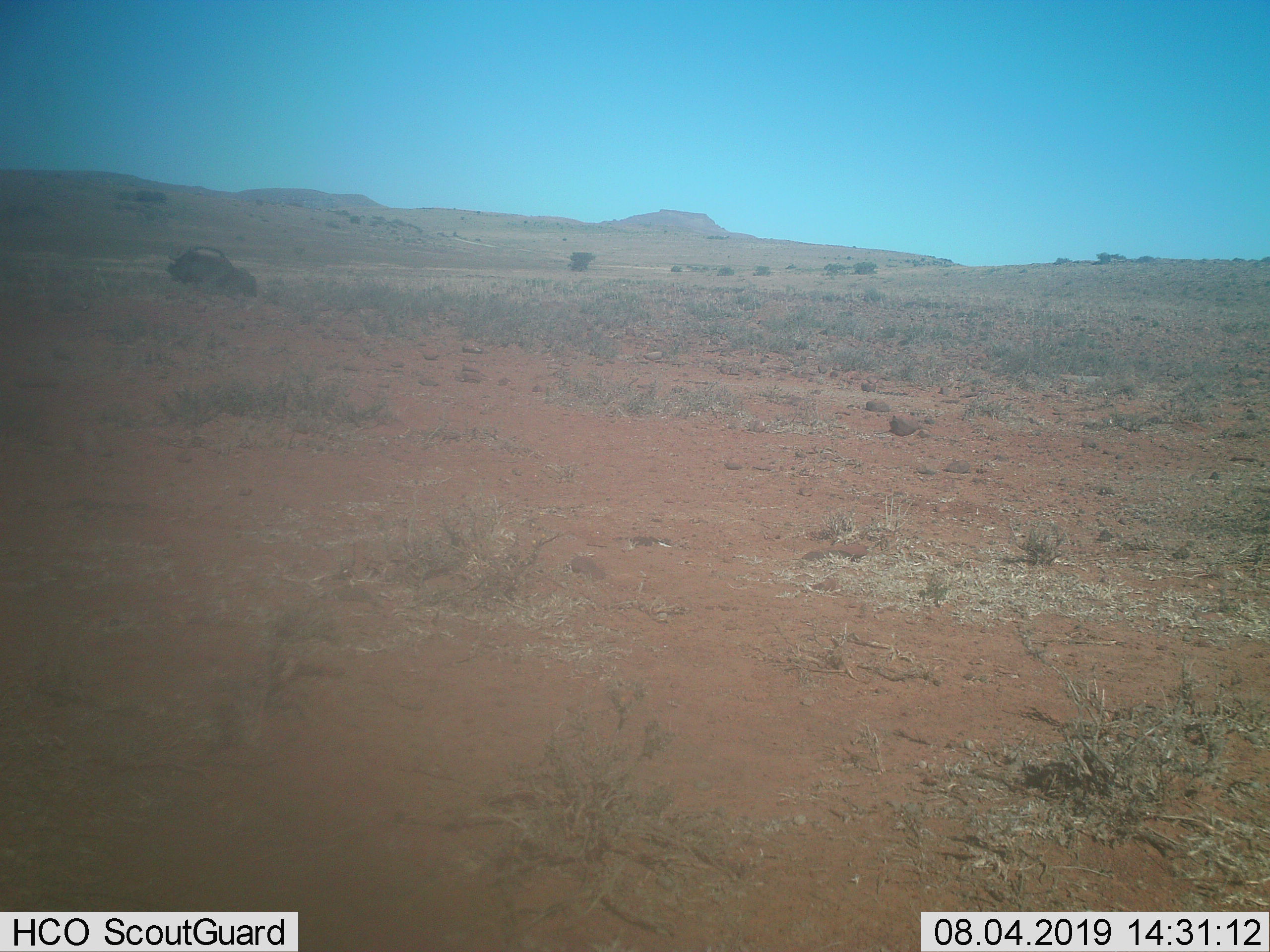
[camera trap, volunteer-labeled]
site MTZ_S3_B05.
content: unidentified animal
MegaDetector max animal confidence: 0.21